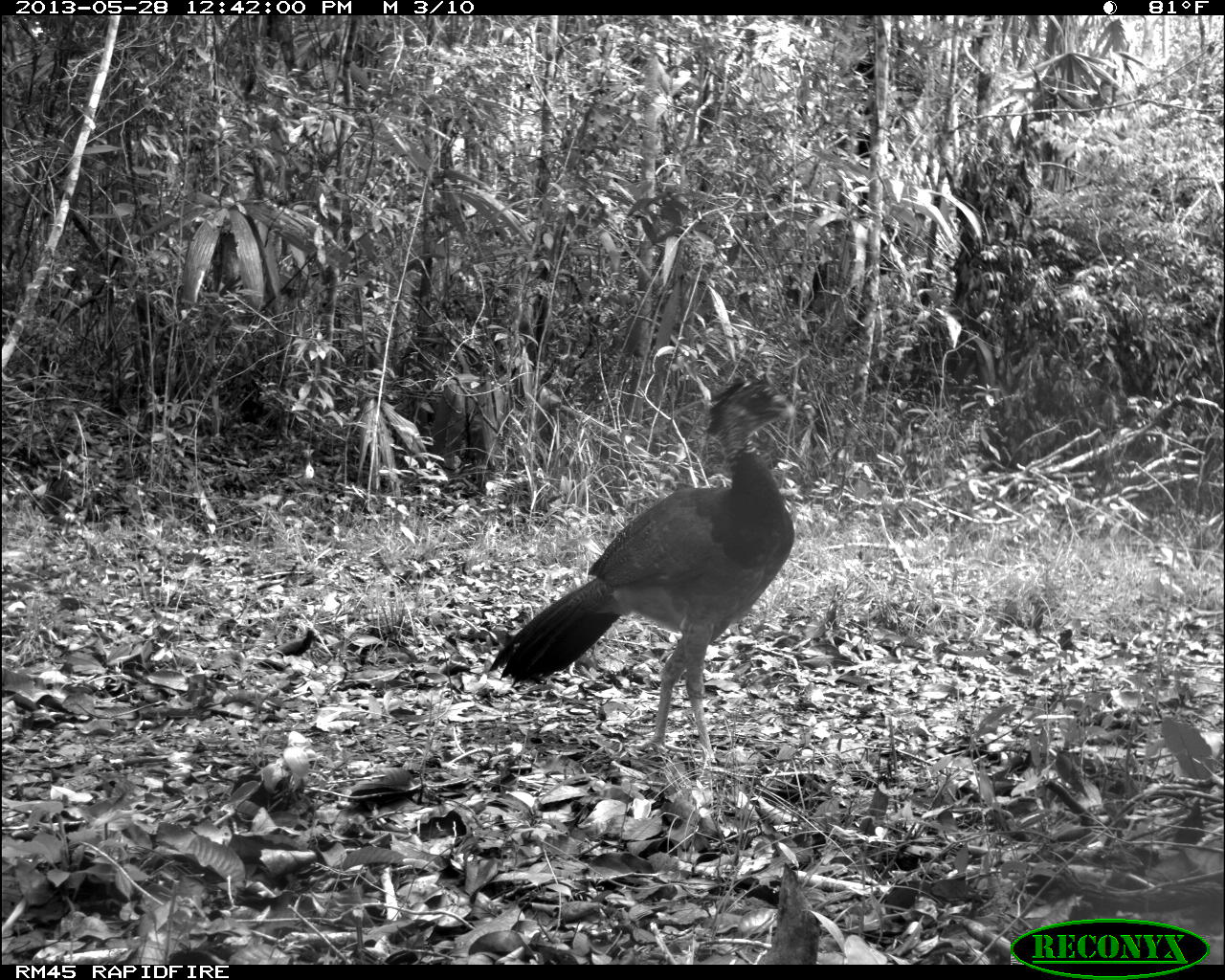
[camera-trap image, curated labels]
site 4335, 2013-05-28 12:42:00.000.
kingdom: Animalia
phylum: Chordata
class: Aves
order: Galliformes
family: Cracidae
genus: Crax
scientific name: Crax rubra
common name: great curassow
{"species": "Crax rubra (great curassow)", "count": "1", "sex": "female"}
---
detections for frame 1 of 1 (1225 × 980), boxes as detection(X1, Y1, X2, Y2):
crax rubra: detection(490, 379, 796, 761)